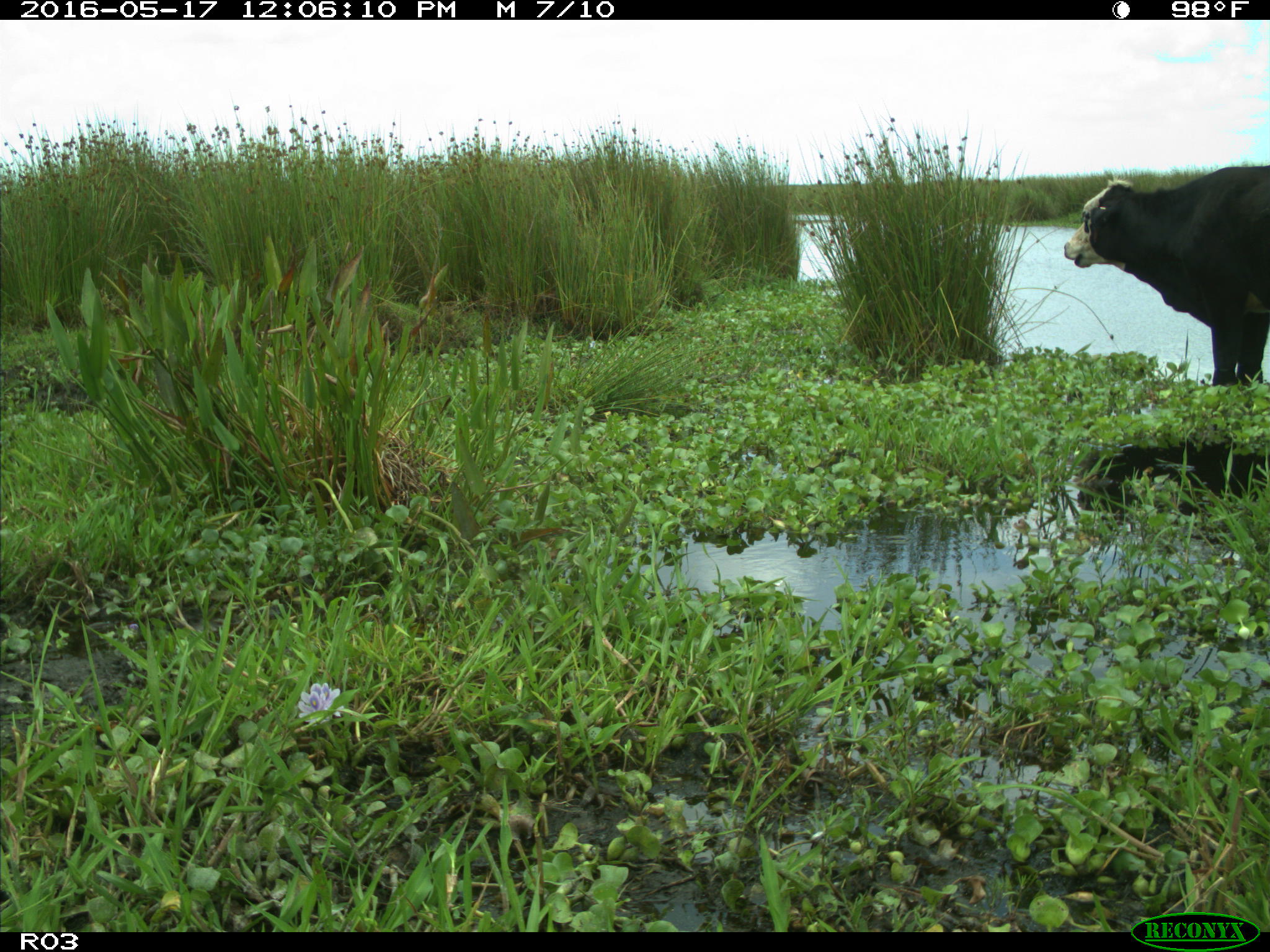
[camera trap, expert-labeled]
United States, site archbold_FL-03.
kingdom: Animalia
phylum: Chordata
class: Mammalia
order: Artiodactyla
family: Bovidae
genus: Bos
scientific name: Bos taurus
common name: domestic cow